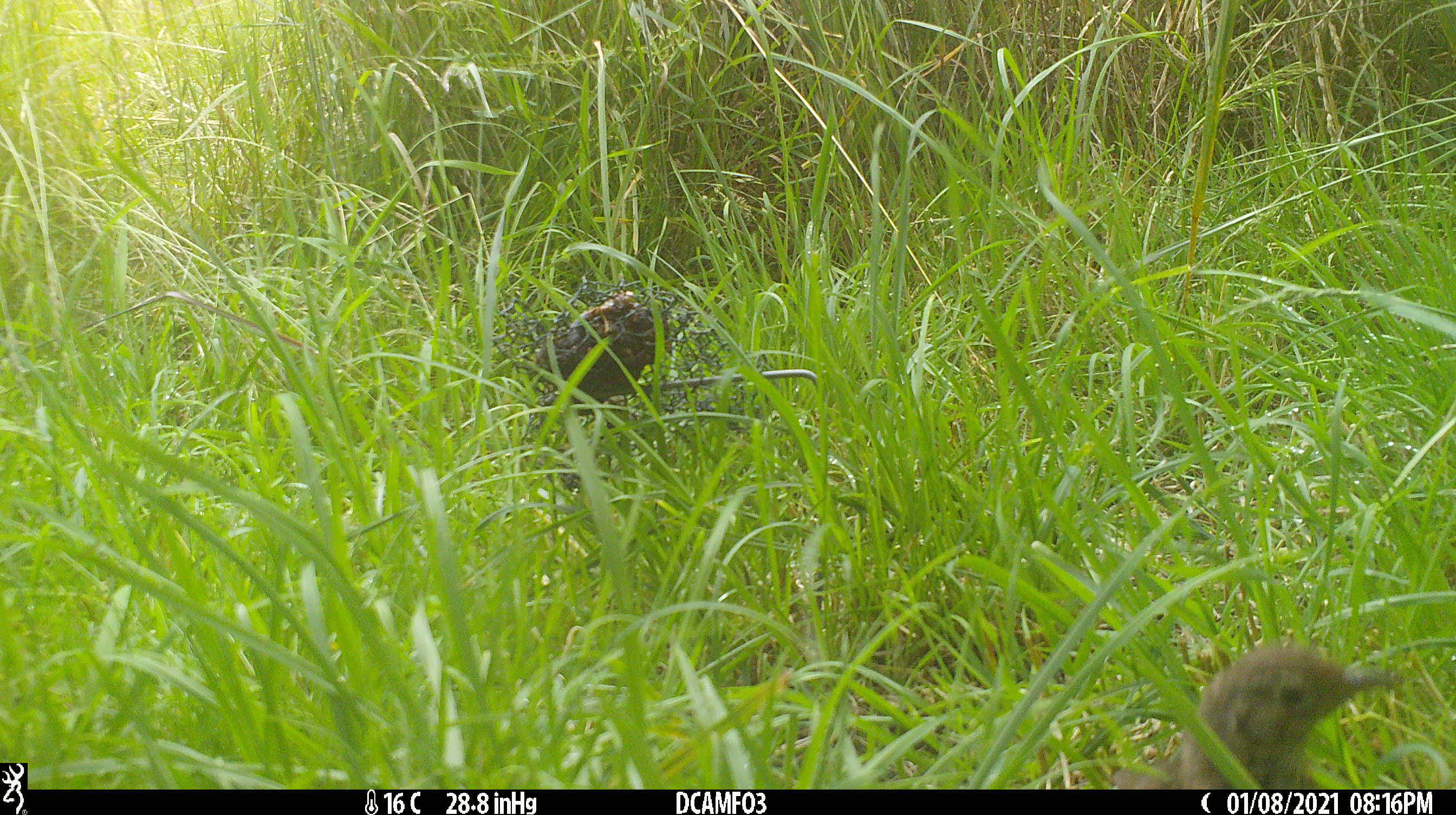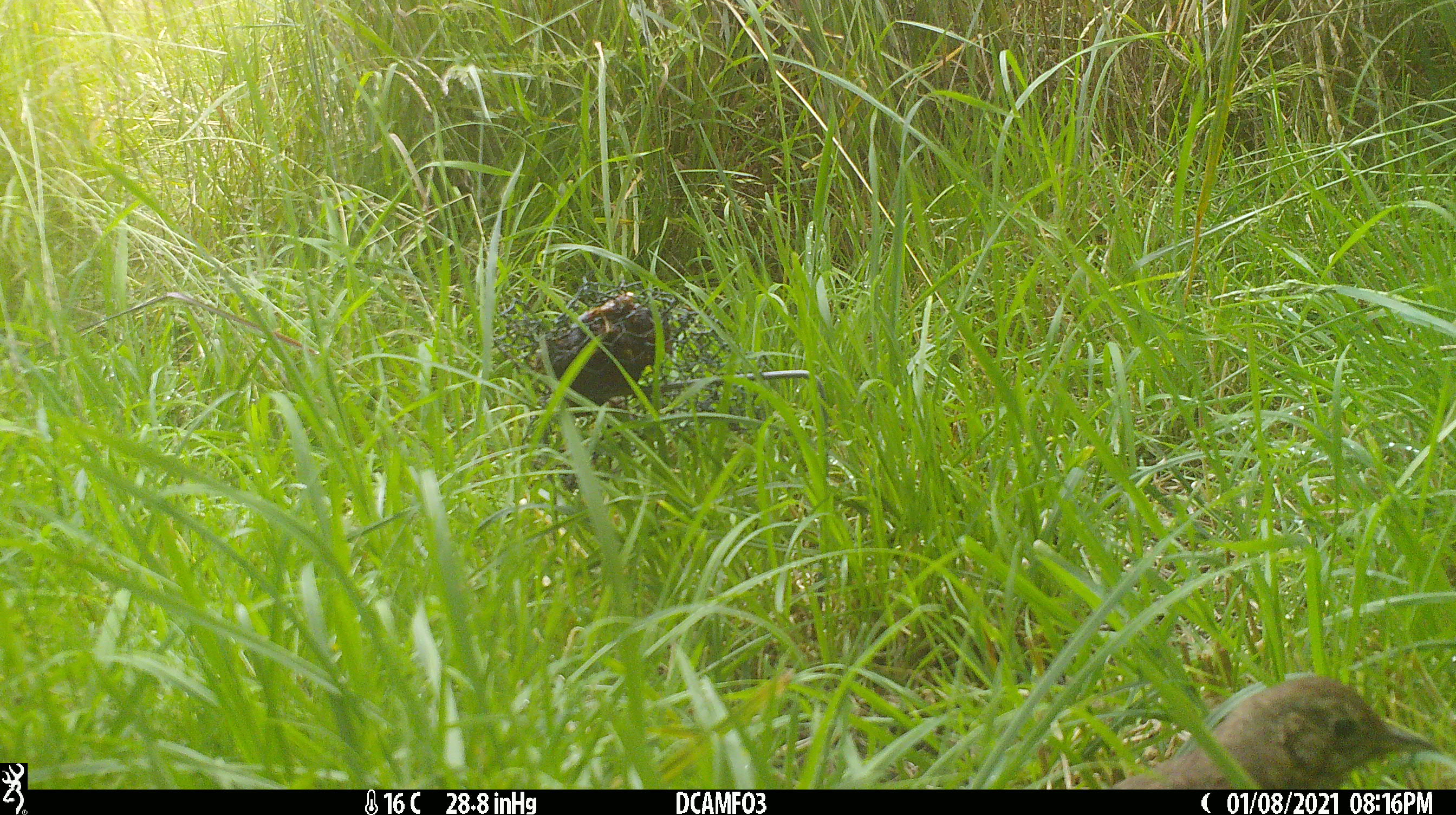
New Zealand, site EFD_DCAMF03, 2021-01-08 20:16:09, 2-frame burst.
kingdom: Animalia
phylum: Chordata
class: Aves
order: Passeriformes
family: Turdidae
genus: Turdus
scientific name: Turdus philomelos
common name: song thrush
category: thrush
Thrush (song thrush) (Turdus philomelos).